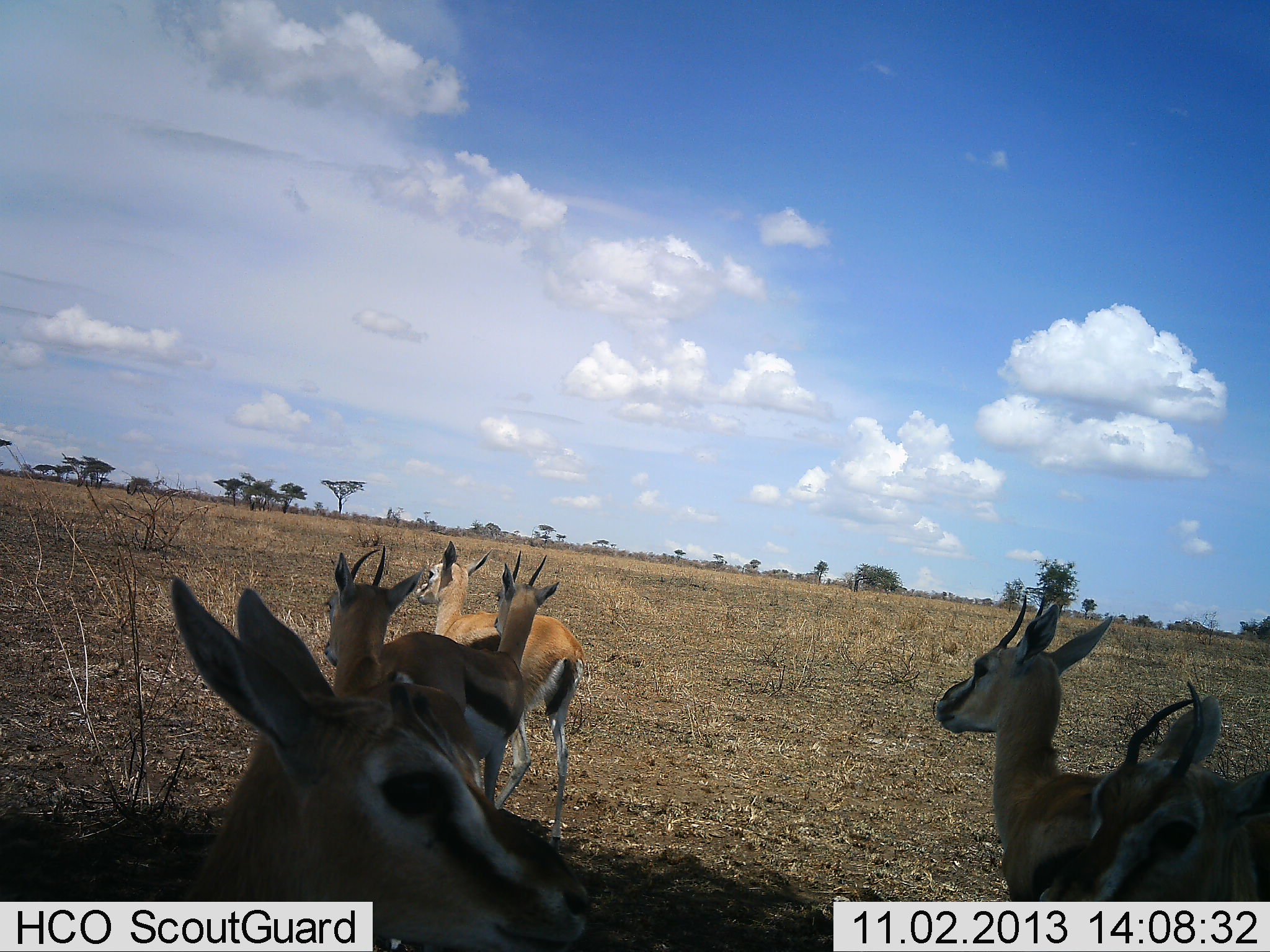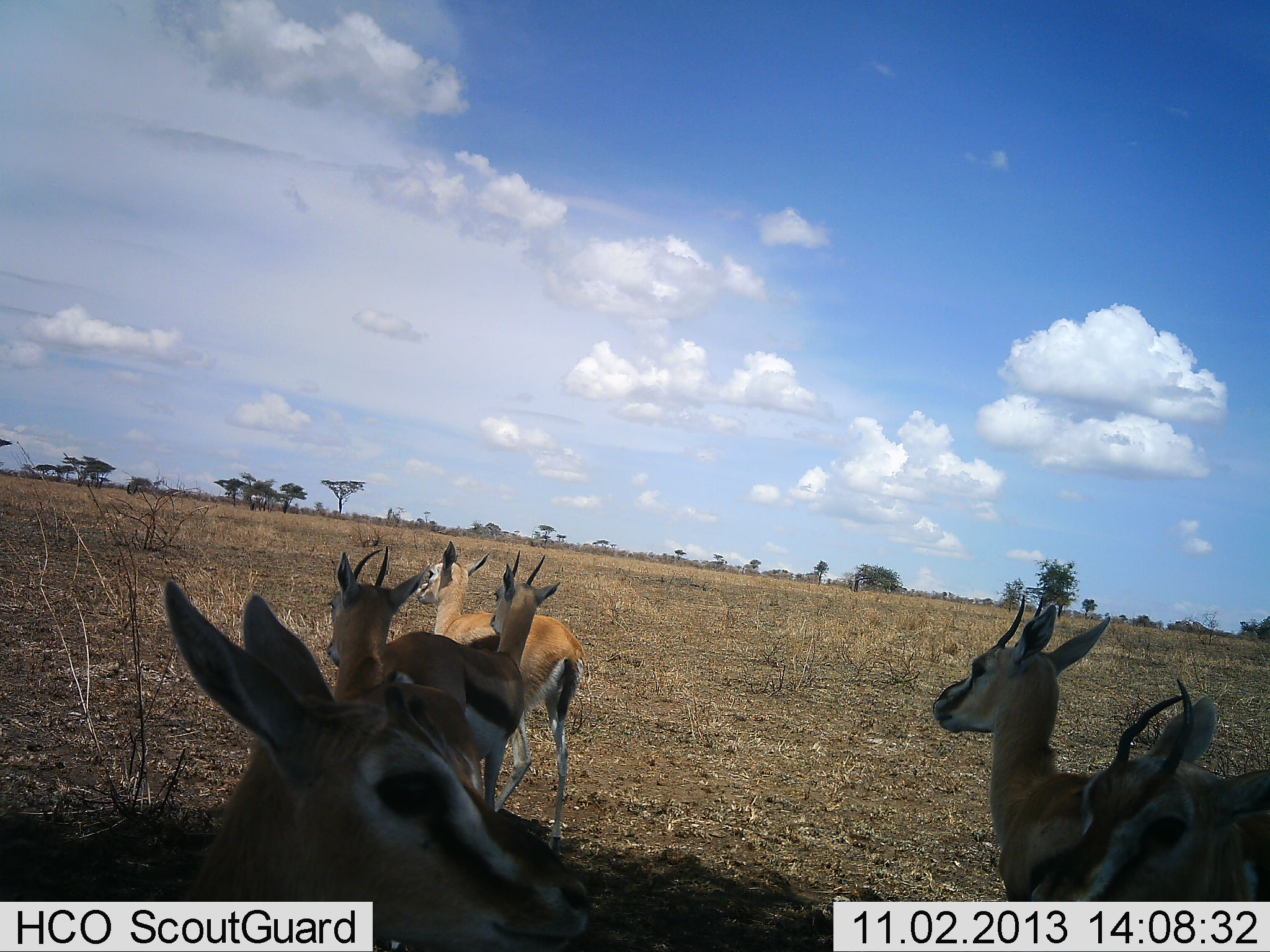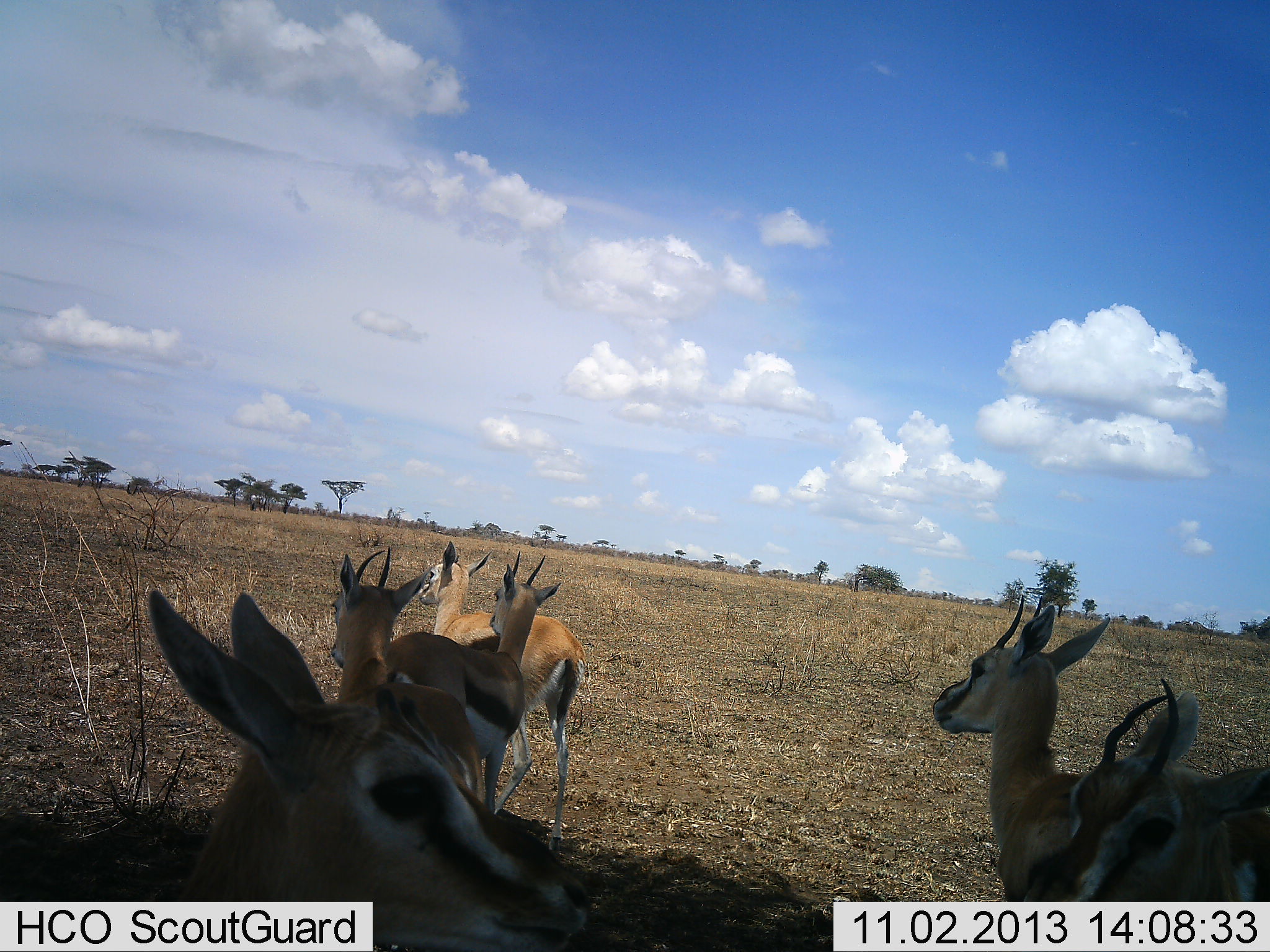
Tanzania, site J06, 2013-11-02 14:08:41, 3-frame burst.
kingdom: Animalia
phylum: Chordata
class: Mammalia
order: Artiodactyla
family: Bovidae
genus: Eudorcas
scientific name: Eudorcas thomsonii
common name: thomson's gazelle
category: gazellethomsons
Gazellethomsons (thomson's gazelle) (Eudorcas thomsonii), count 6. Behavior (volunteer vote fractions): standing 95%, resting 5%, moving 0%, interacting 0%. Young present (vote fraction): 0%. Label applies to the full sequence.